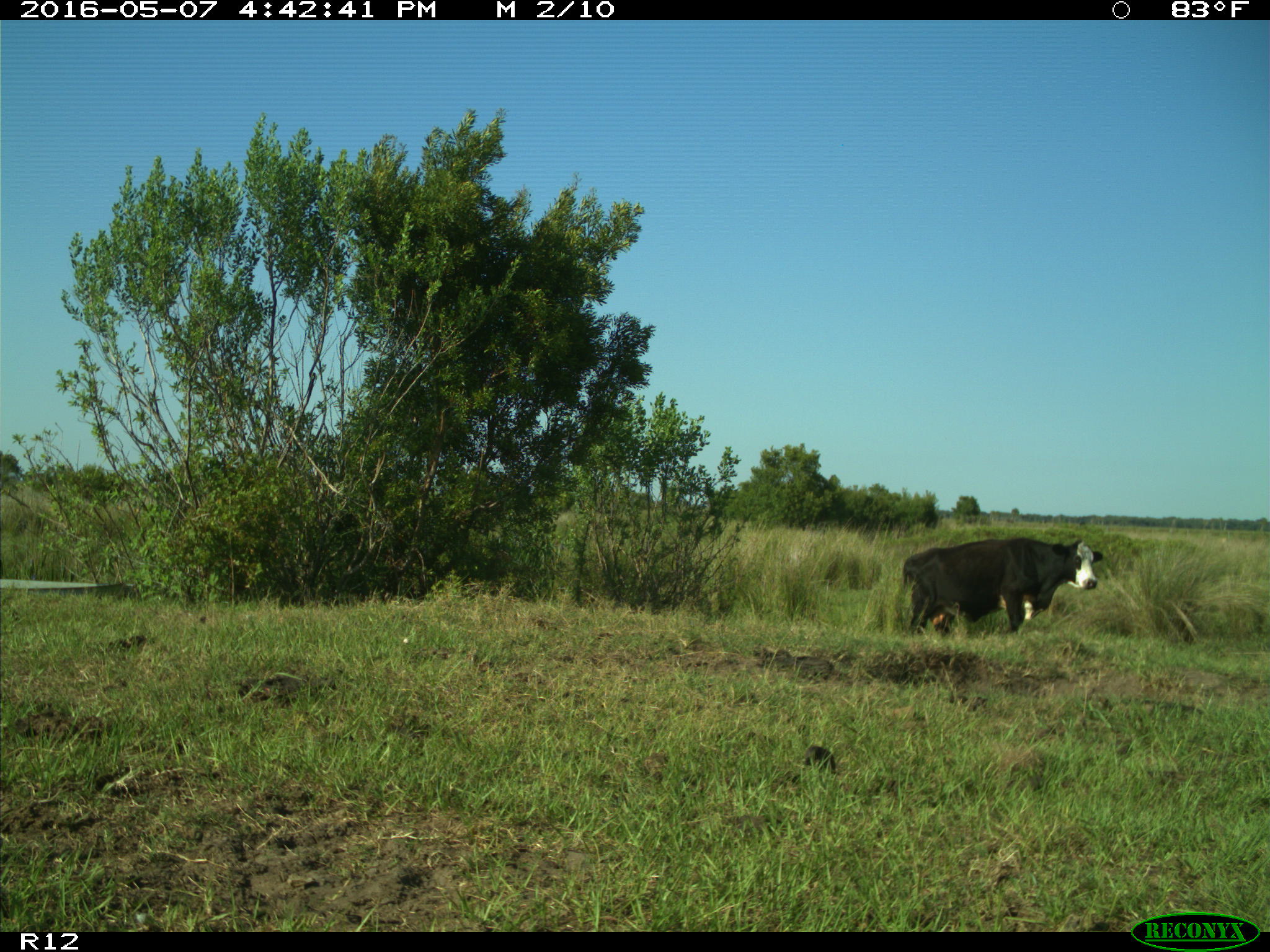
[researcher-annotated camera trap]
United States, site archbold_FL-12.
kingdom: Animalia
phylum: Chordata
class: Mammalia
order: Artiodactyla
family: Bovidae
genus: Bos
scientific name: Bos taurus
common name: domestic cow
Bos taurus (domestic cow).